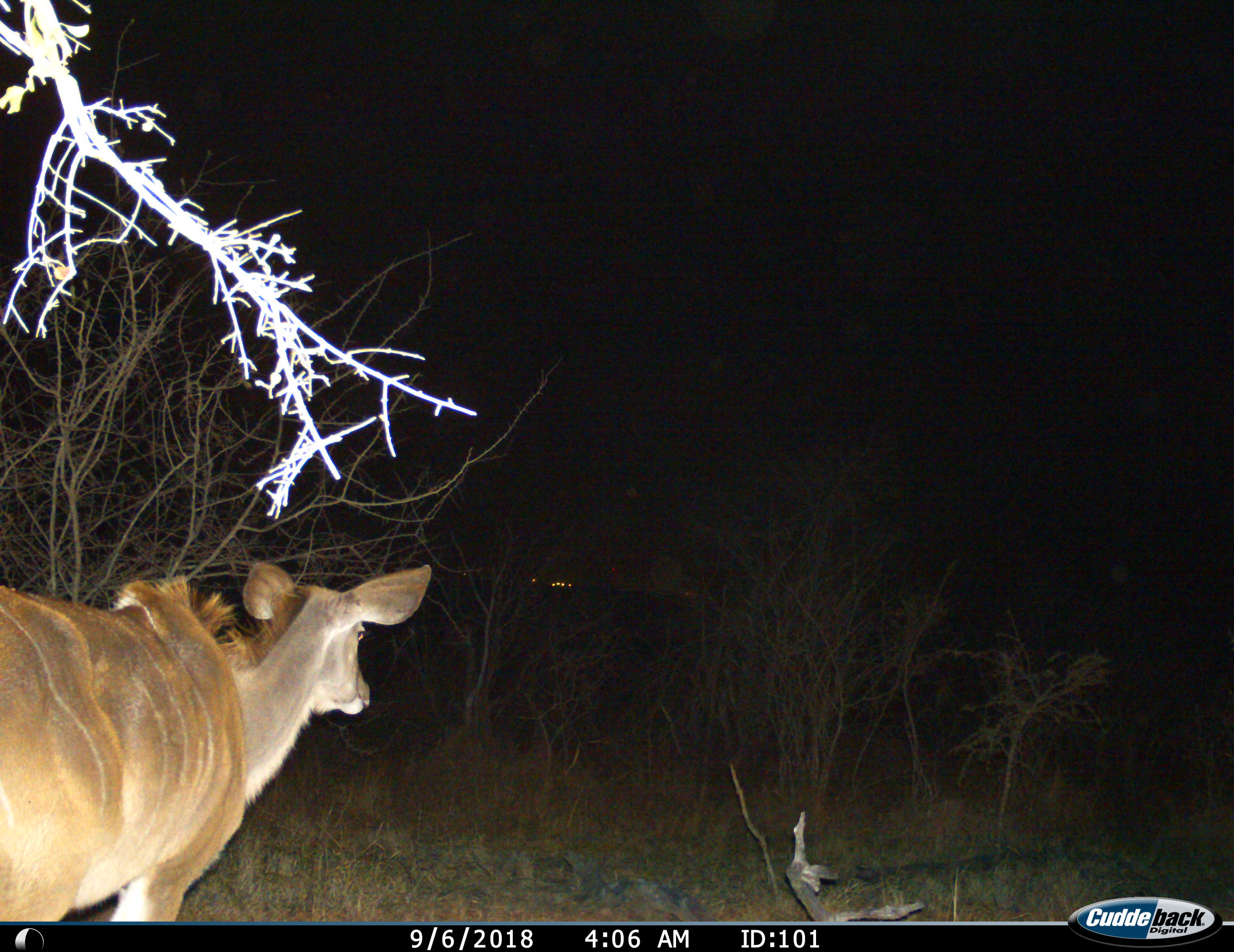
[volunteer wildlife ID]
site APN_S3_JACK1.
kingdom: Animalia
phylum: Chordata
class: Mammalia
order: Artiodactyla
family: Bovidae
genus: Tragelaphus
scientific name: Tragelaphus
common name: kudu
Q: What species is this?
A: Kudu (Tragelaphus).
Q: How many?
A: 1.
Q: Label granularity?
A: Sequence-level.